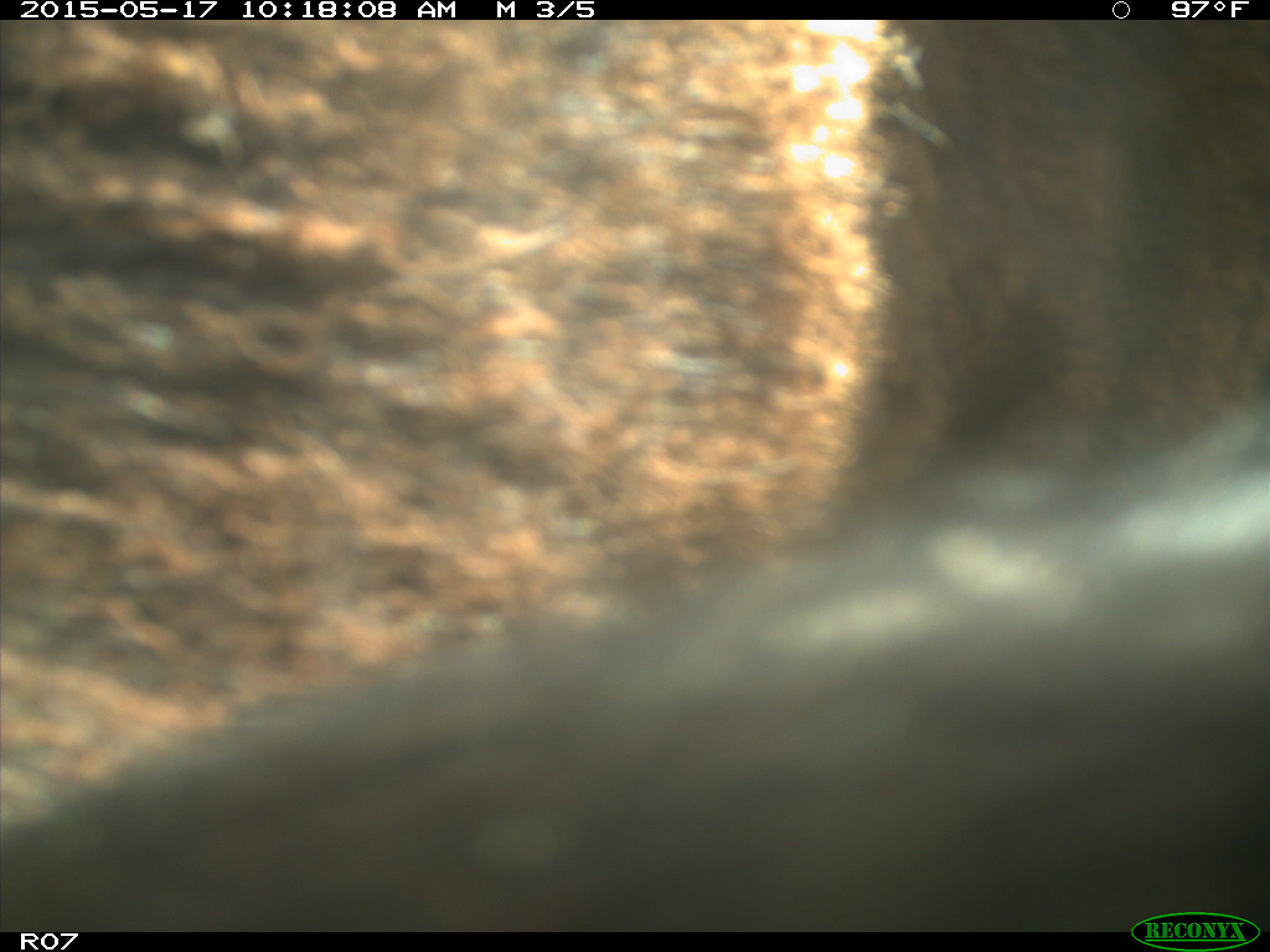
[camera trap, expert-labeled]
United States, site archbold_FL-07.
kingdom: Animalia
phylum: Chordata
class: Mammalia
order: Artiodactyla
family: Bovidae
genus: Bos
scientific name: Bos taurus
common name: domestic cow